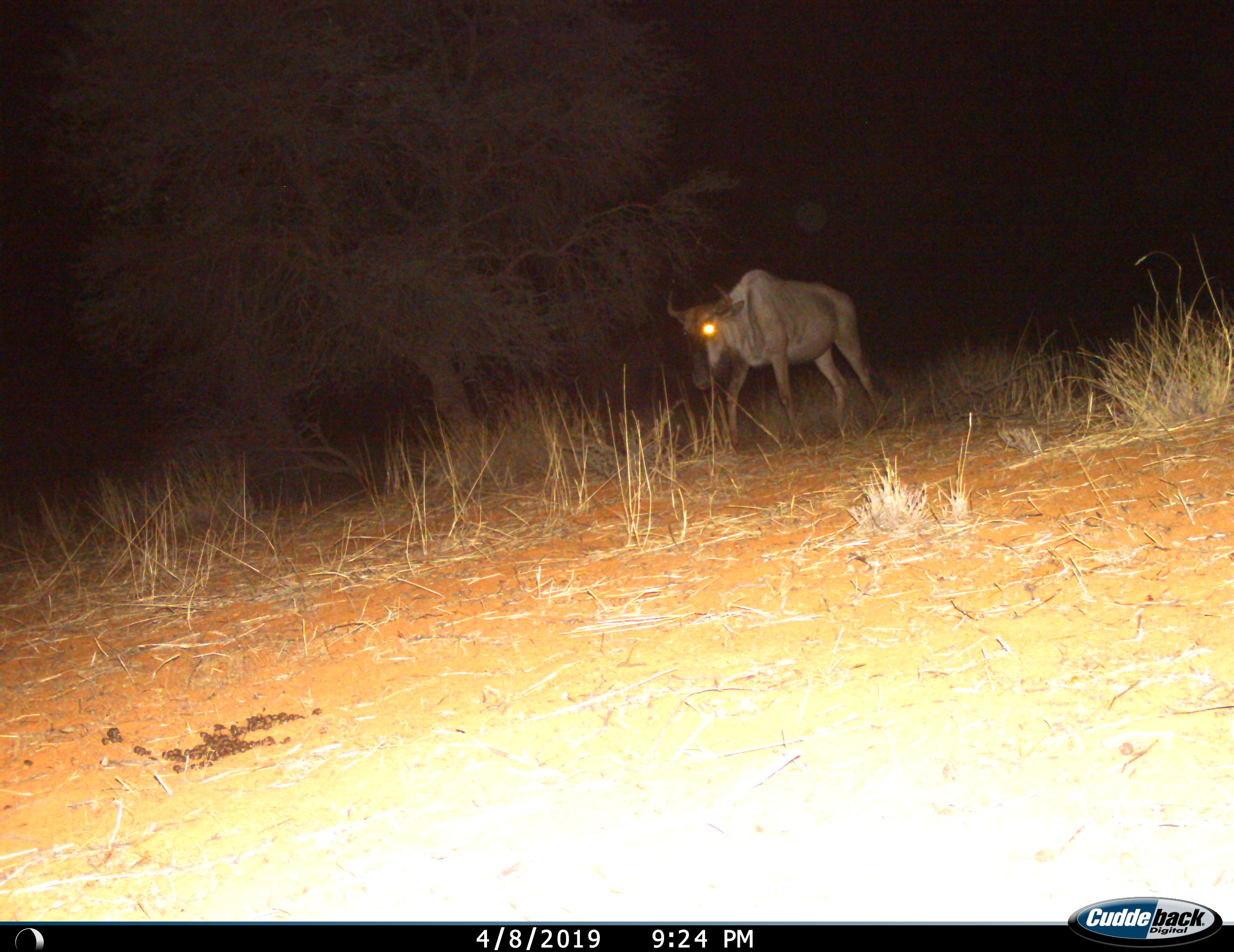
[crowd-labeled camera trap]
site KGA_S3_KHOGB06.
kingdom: Animalia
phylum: Chordata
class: Mammalia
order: Artiodactyla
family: Bovidae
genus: Connochaetes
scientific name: Connochaetes taurinus taurinus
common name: blue wildebeest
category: wildebeestblue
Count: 1.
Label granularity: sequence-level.